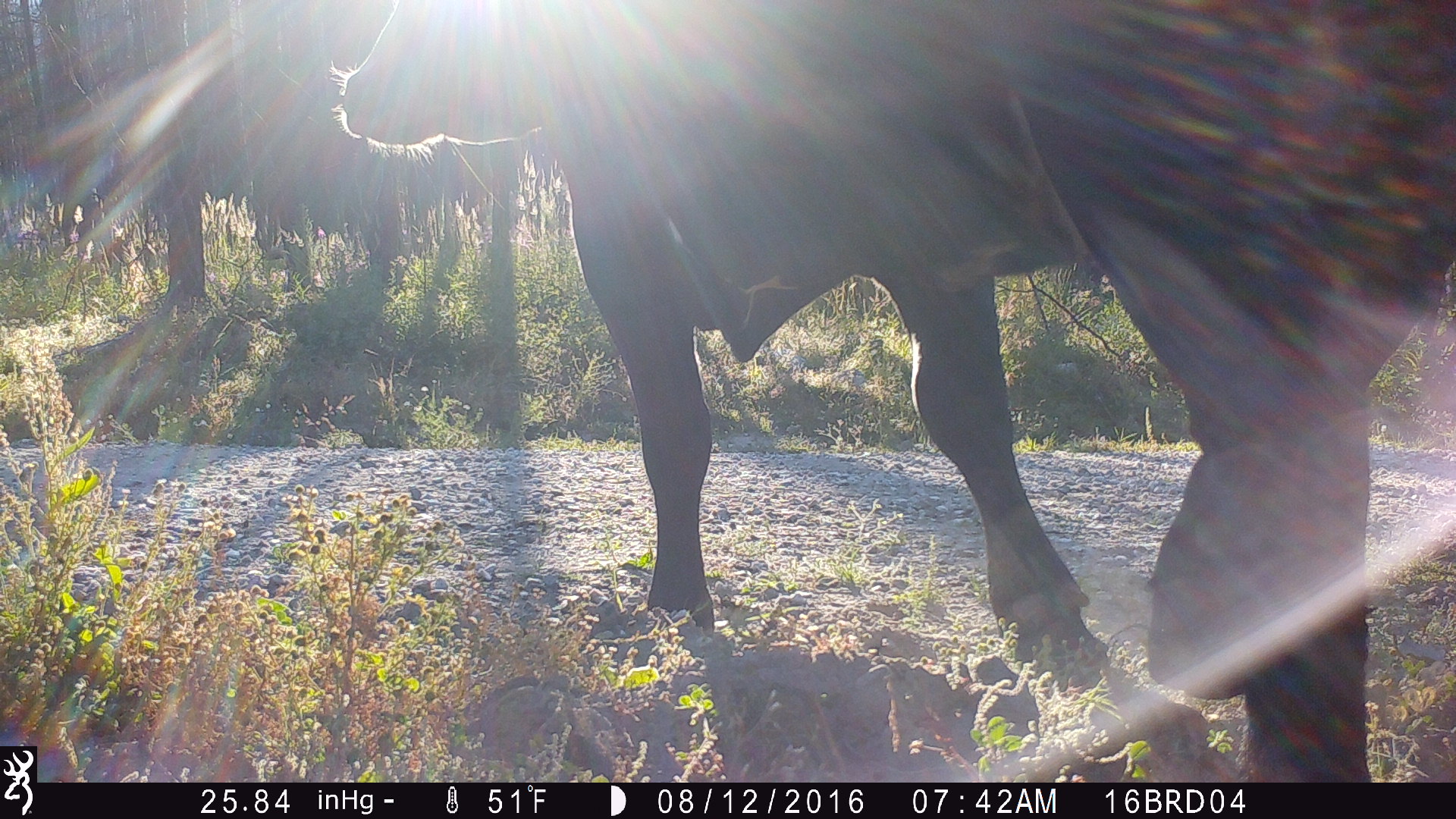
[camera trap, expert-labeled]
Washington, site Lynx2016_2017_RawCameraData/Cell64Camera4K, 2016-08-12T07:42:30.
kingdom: Animalia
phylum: Chordata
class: Mammalia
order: Artiodactyla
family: Bovidae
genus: Bos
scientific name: Bos taurus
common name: domestic cattle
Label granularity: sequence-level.